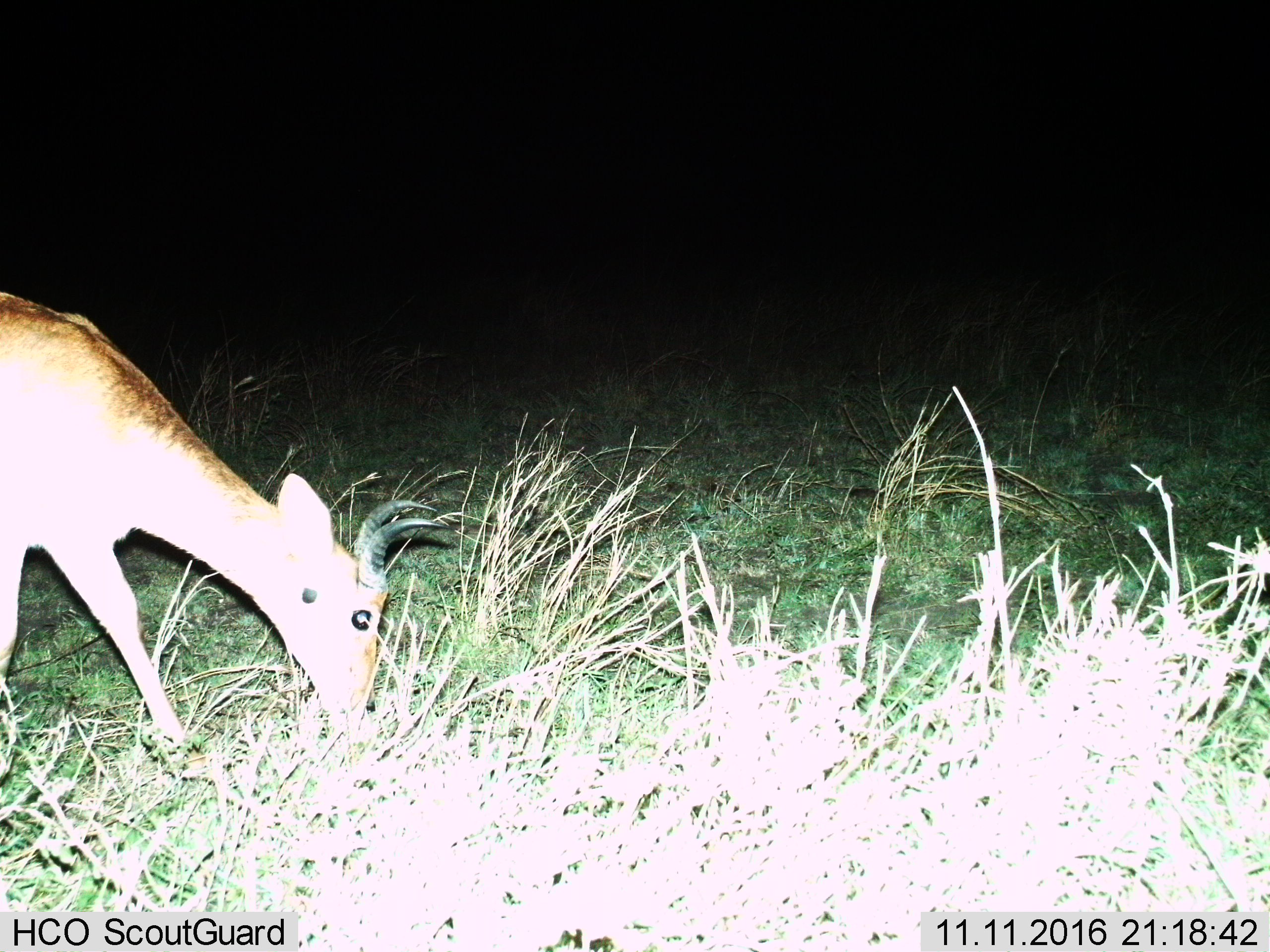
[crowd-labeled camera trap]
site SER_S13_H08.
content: unidentified animal